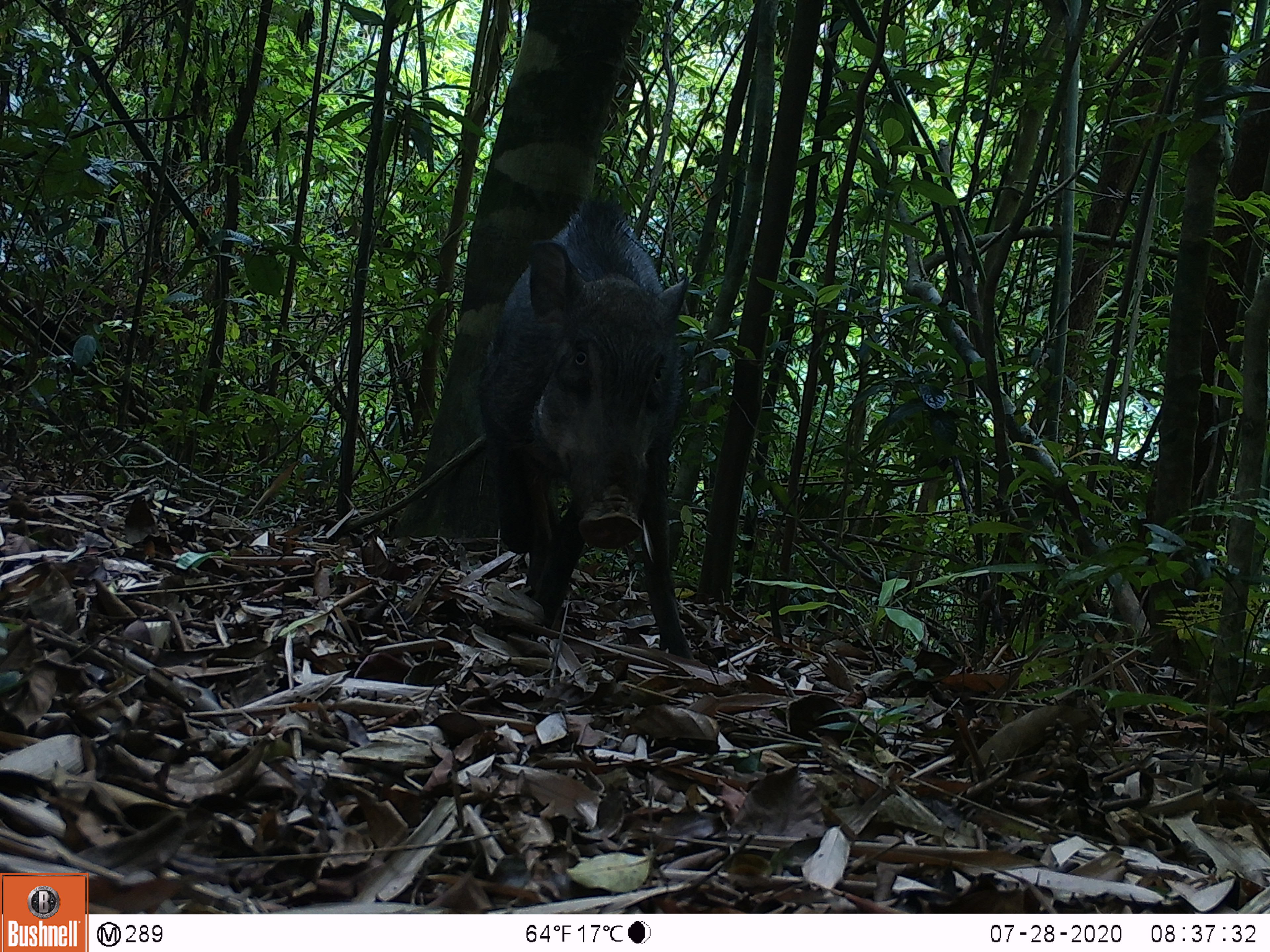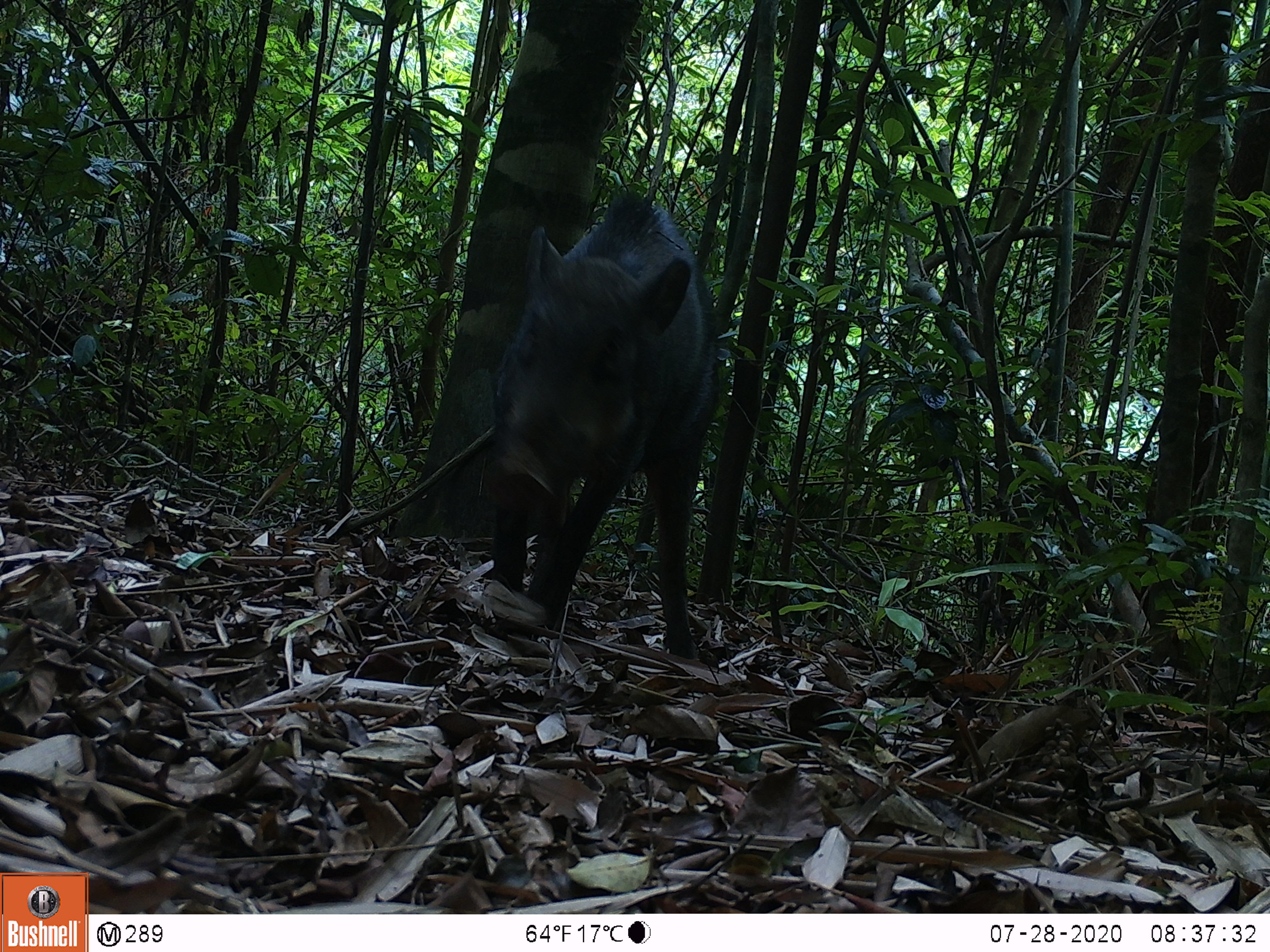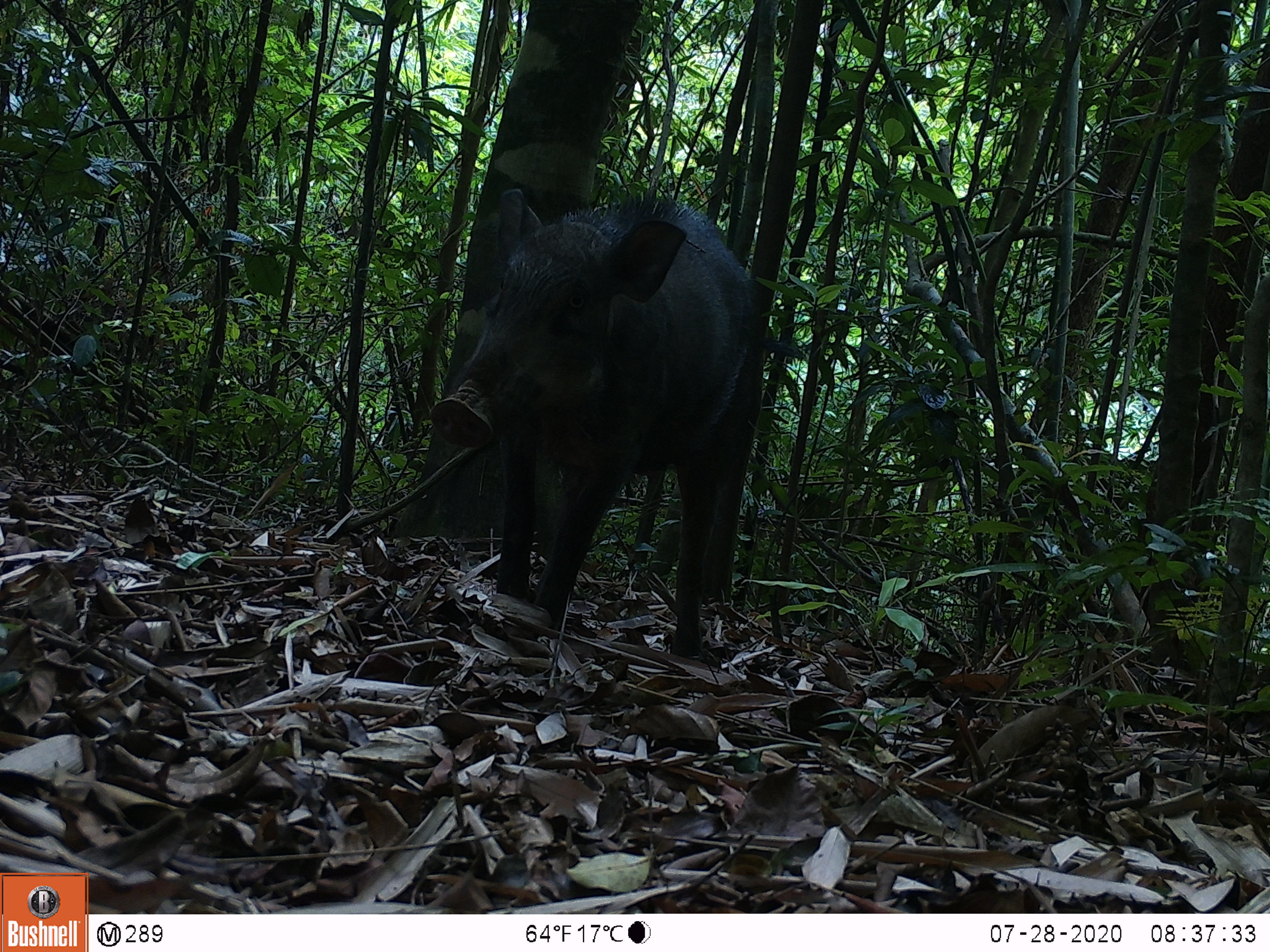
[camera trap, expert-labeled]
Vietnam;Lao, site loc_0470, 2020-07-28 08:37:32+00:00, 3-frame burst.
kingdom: Animalia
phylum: Chordata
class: Mammalia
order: Artiodactyla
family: Suidae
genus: Sus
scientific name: Sus scrofa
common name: eurasian wild pig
Eurasian wild pig (Sus scrofa). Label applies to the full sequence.